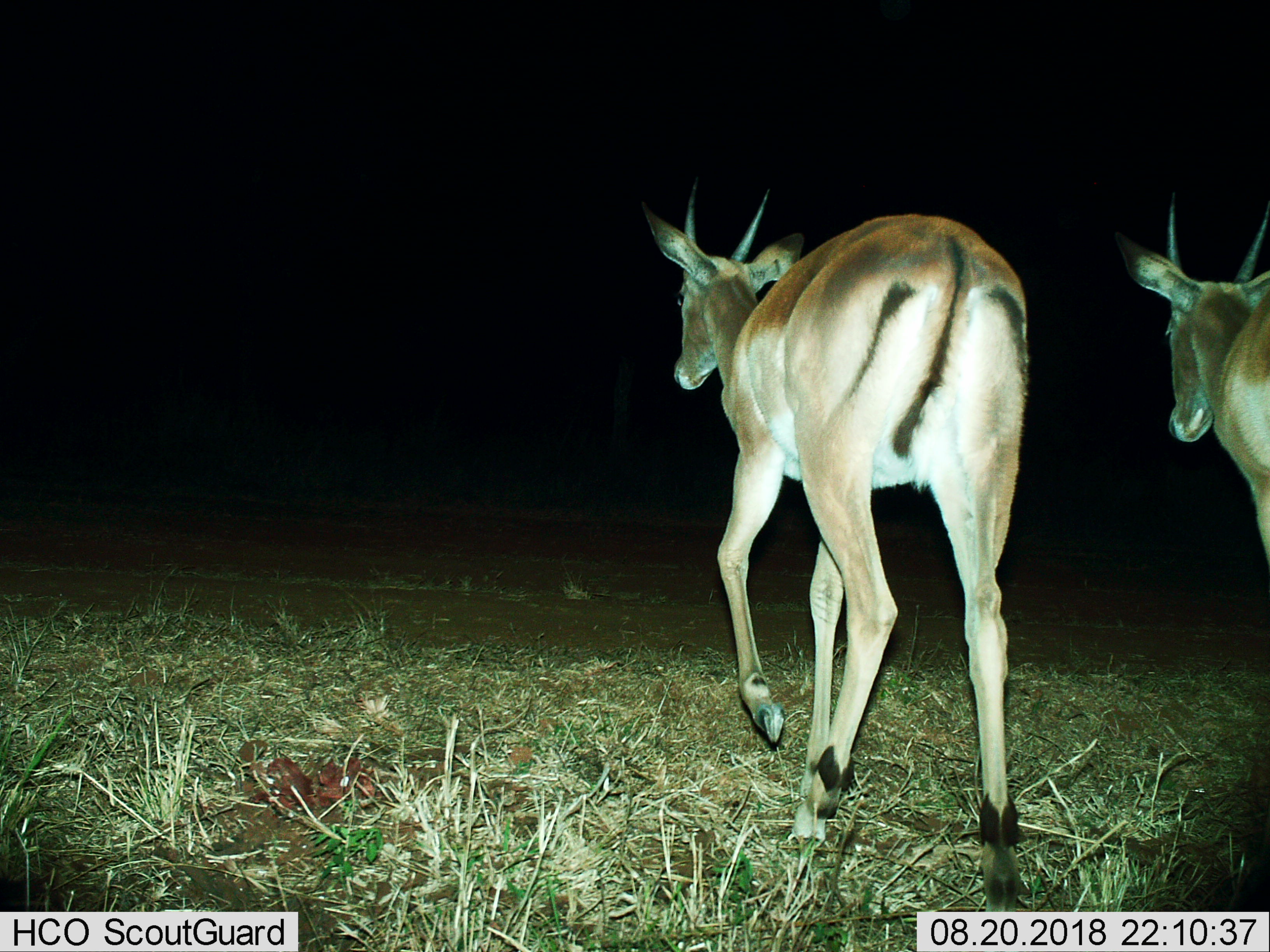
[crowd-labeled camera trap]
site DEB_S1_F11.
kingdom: Animalia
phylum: Chordata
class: Mammalia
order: Artiodactyla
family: Bovidae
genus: Aepyceros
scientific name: Aepyceros melampus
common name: impala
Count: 2.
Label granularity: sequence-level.